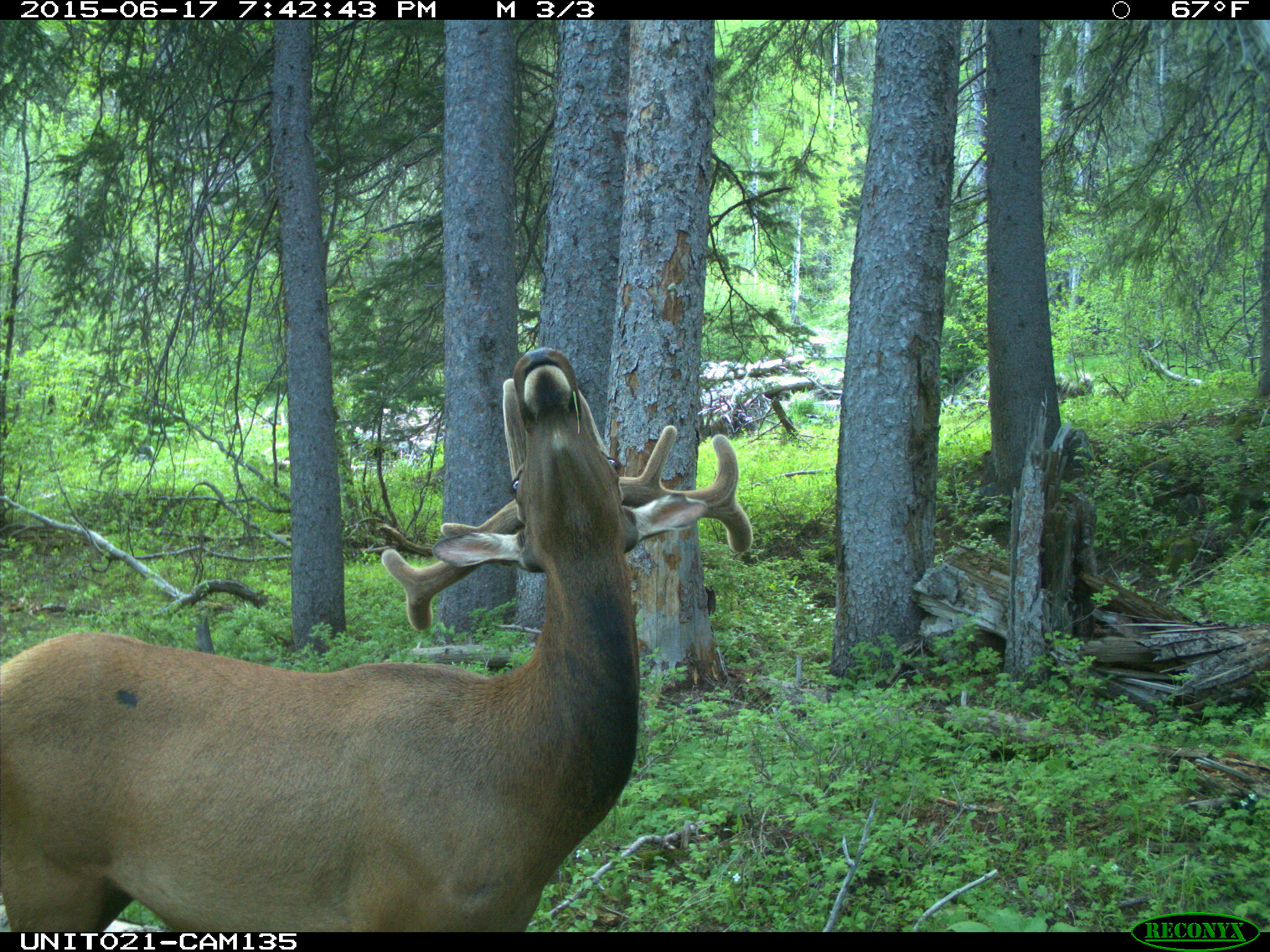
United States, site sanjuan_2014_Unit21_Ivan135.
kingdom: Animalia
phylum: Chordata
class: Mammalia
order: Artiodactyla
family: Cervidae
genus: Cervus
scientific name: Cervus elaphus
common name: red deer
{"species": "Cervus elaphus (red deer)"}